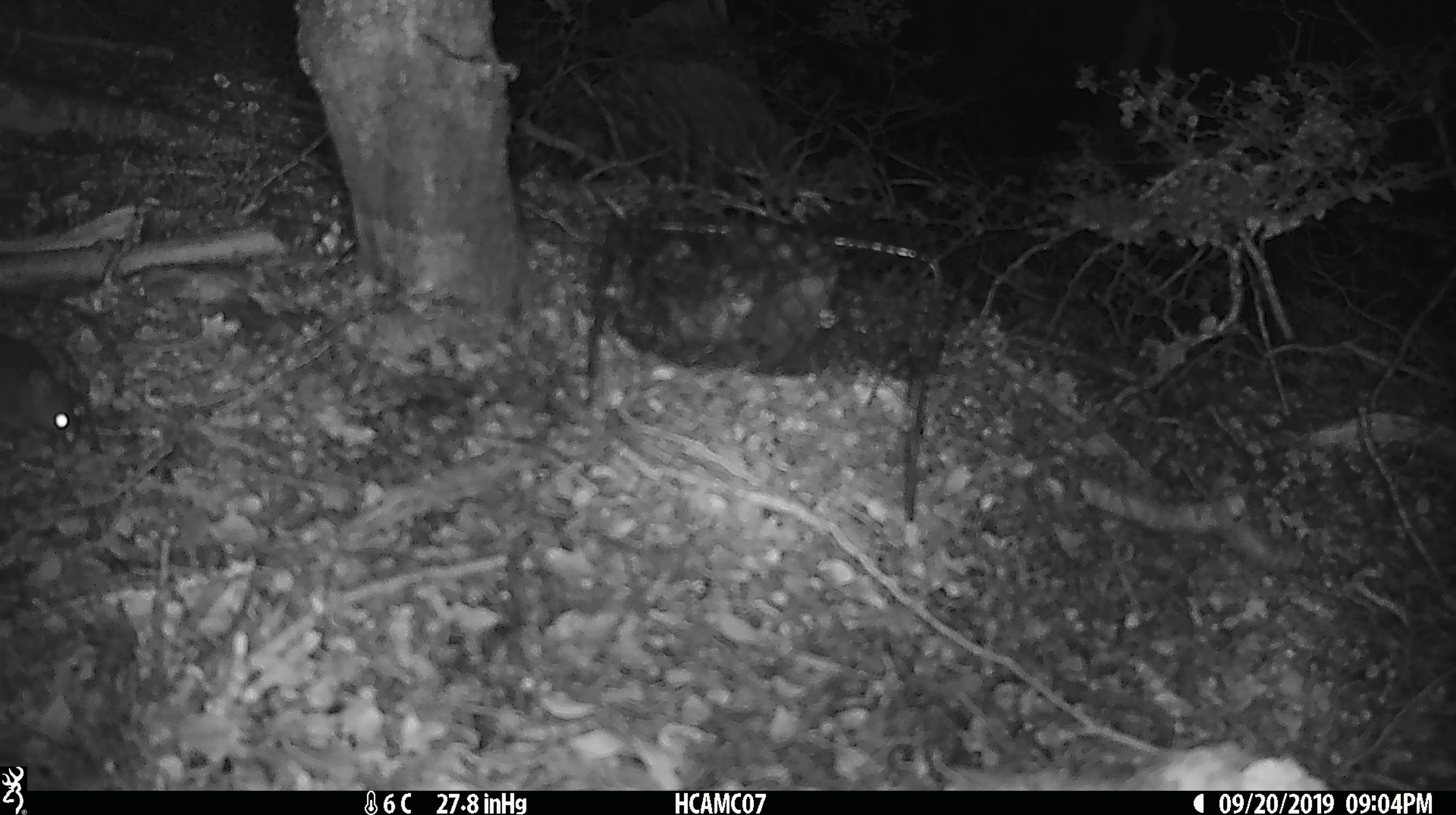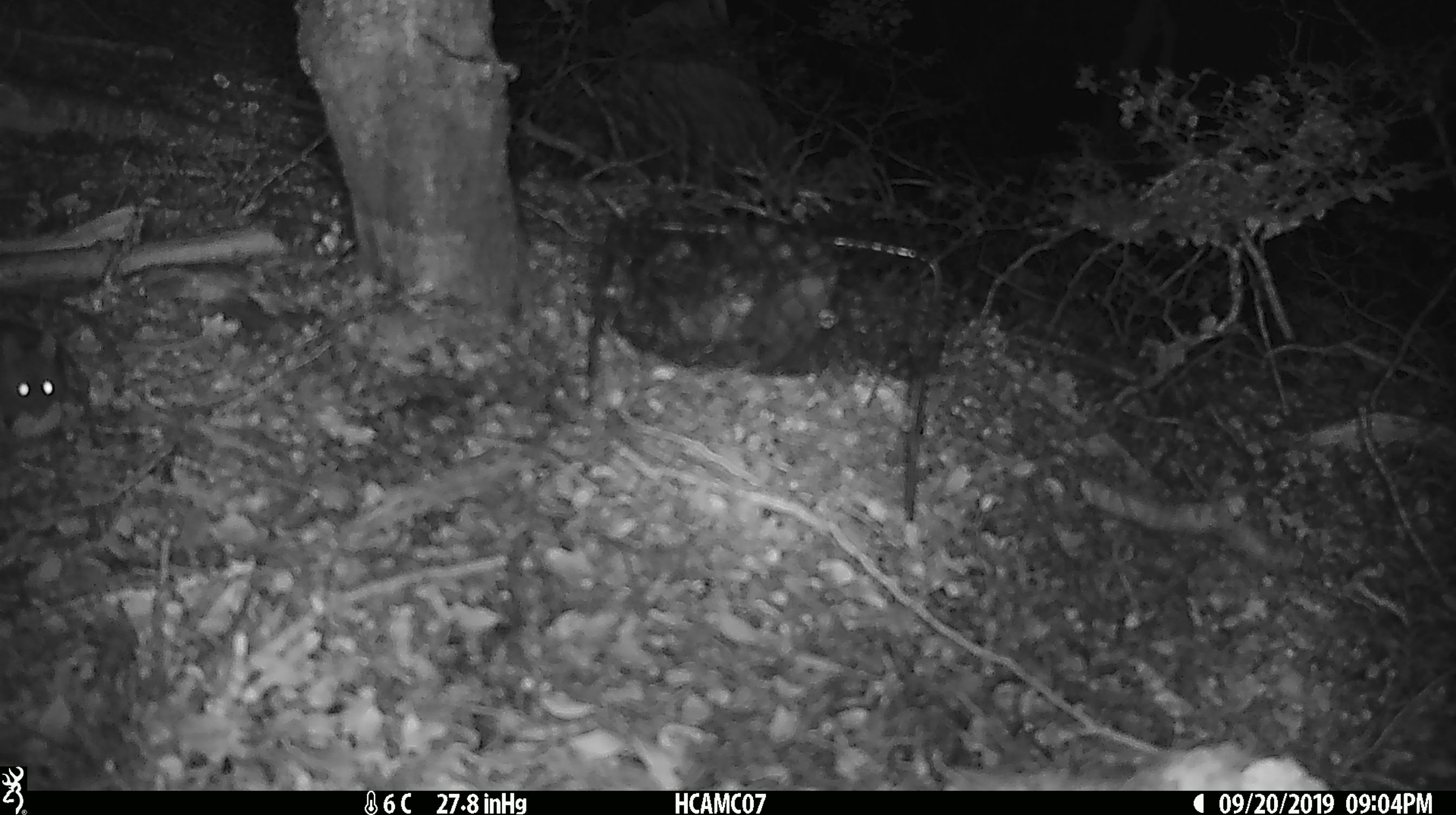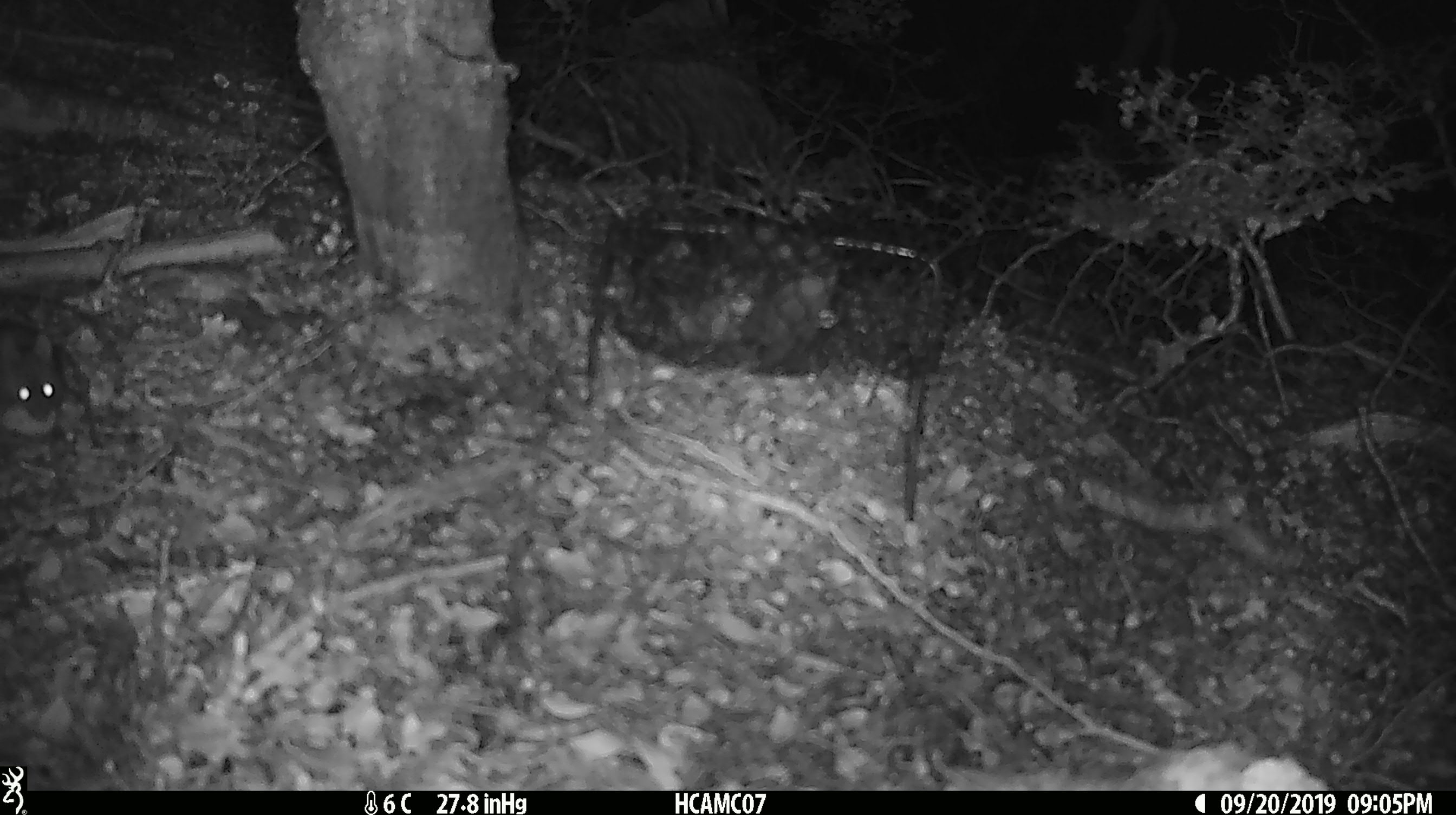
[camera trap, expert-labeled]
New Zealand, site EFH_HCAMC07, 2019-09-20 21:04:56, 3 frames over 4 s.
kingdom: Animalia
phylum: Chordata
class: Mammalia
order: Rodentia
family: Muridae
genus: Mus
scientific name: Mus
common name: mouse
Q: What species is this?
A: Mouse (Mus).